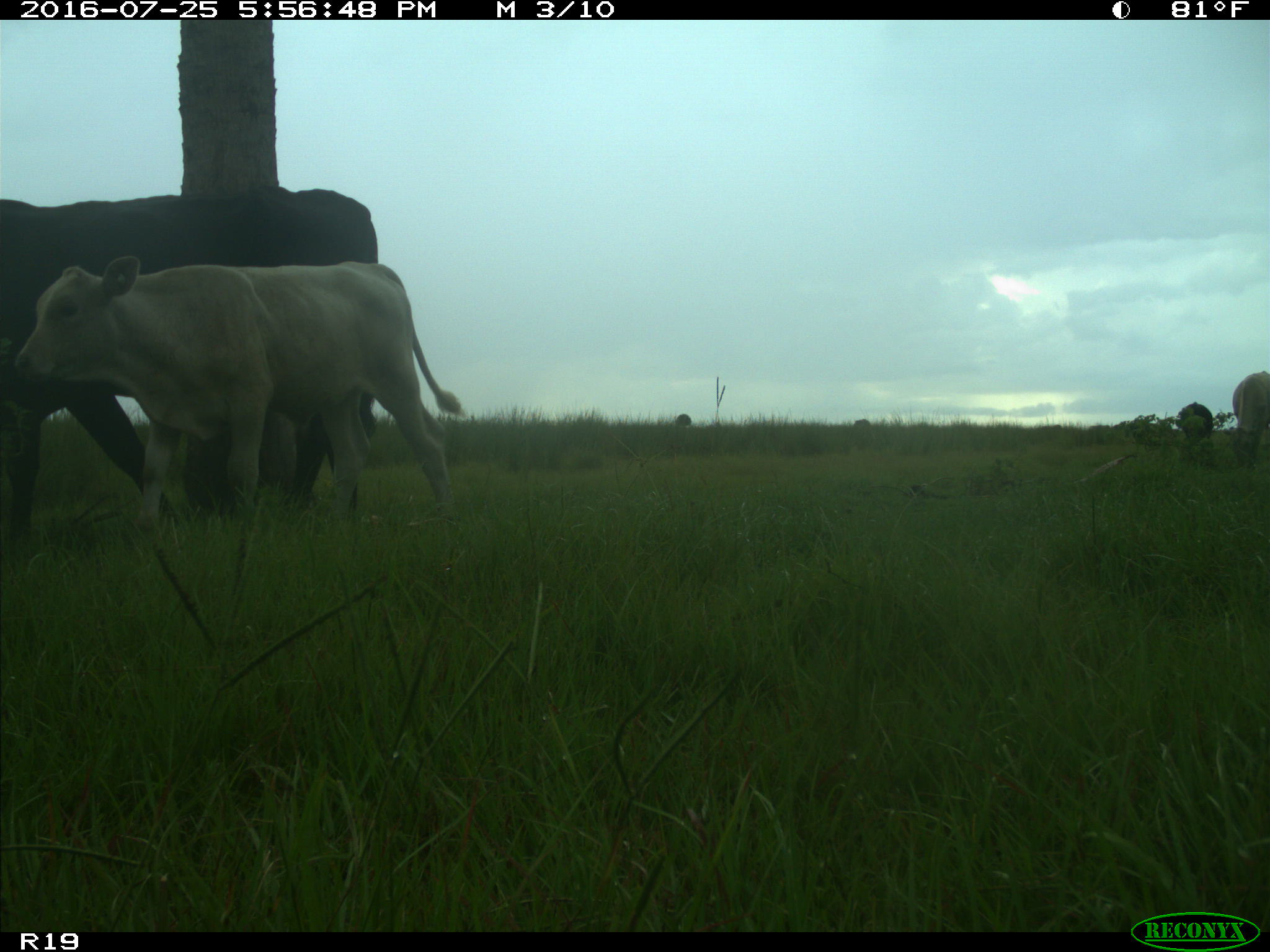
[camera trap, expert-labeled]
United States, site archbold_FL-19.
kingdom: Animalia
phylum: Chordata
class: Mammalia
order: Artiodactyla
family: Bovidae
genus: Bos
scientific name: Bos taurus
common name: domestic cow